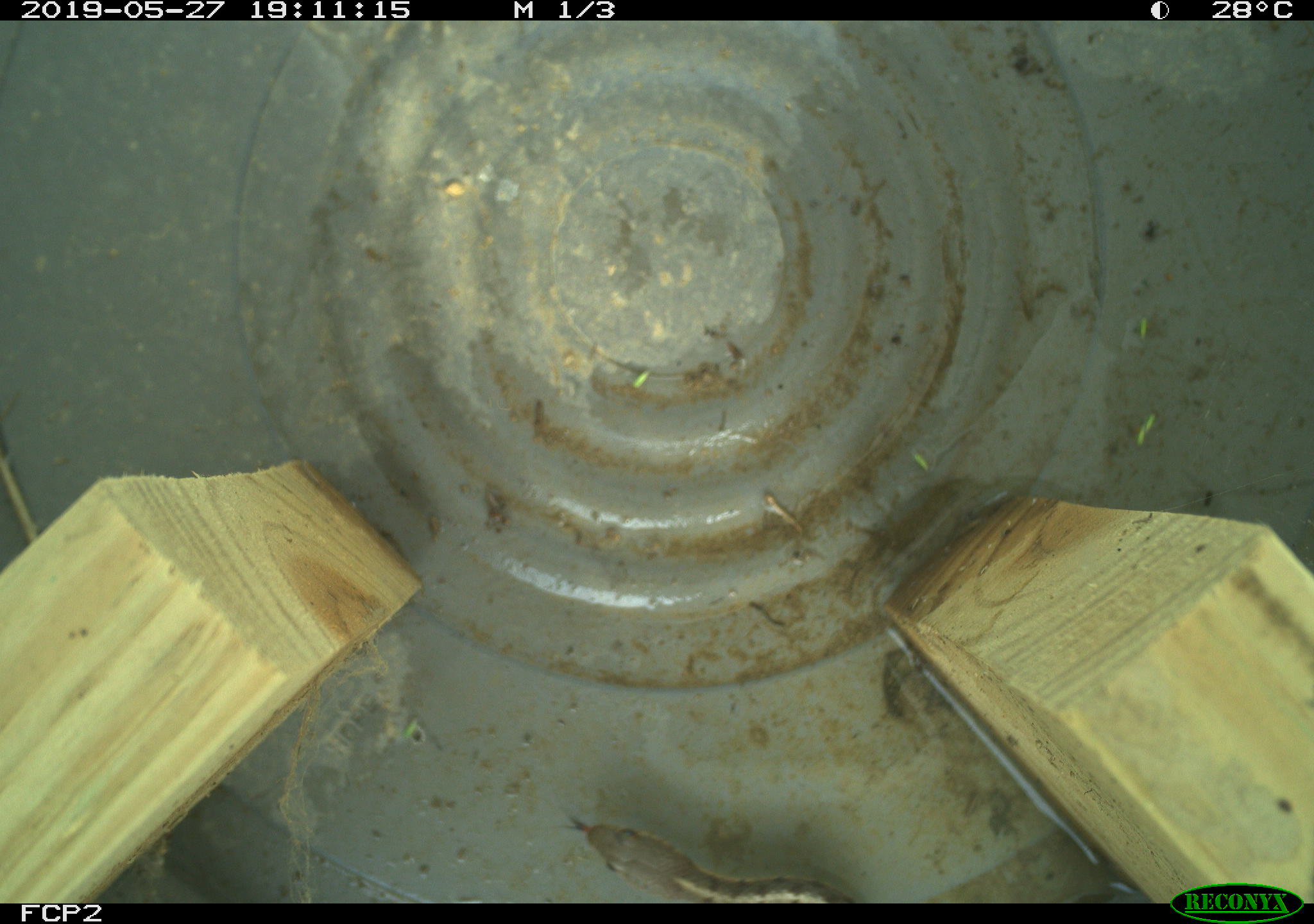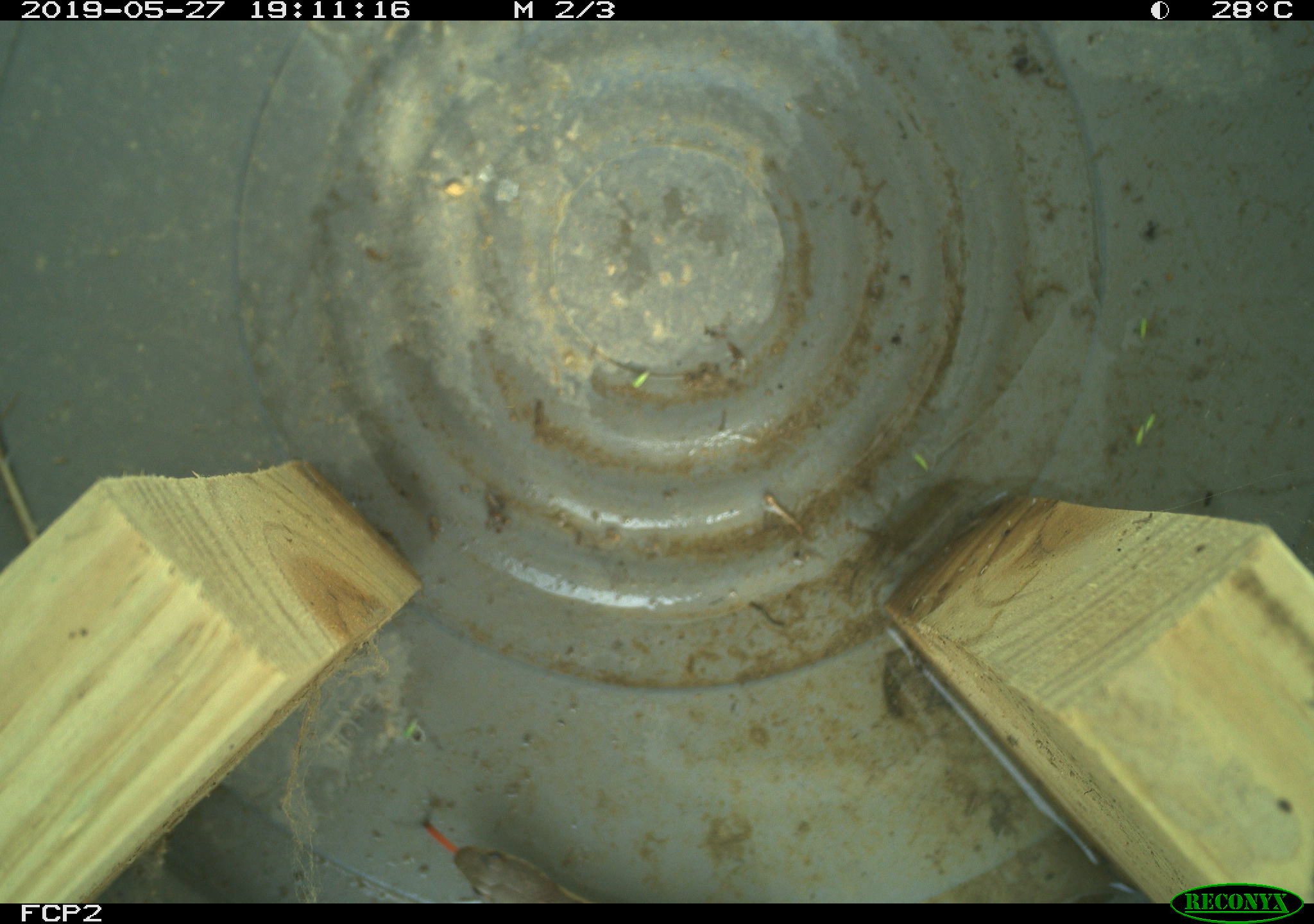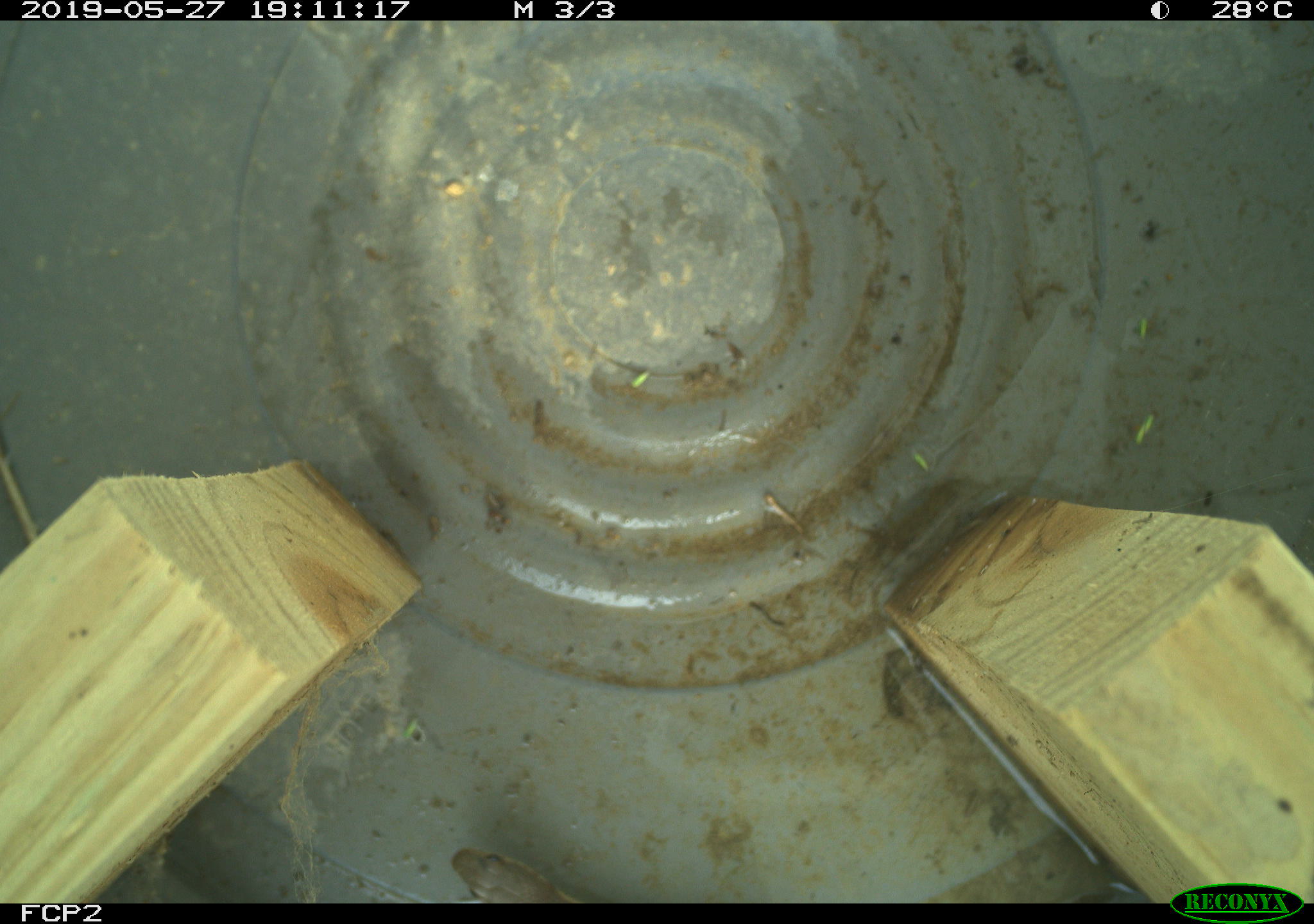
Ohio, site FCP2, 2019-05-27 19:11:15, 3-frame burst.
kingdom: Animalia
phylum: Chordata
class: Reptilia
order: Squamata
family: Colubridae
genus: Thamnophis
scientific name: Thamnophis sirtalis sirtalis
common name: eastern gartersnake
Eastern gartersnake (Thamnophis sirtalis sirtalis).